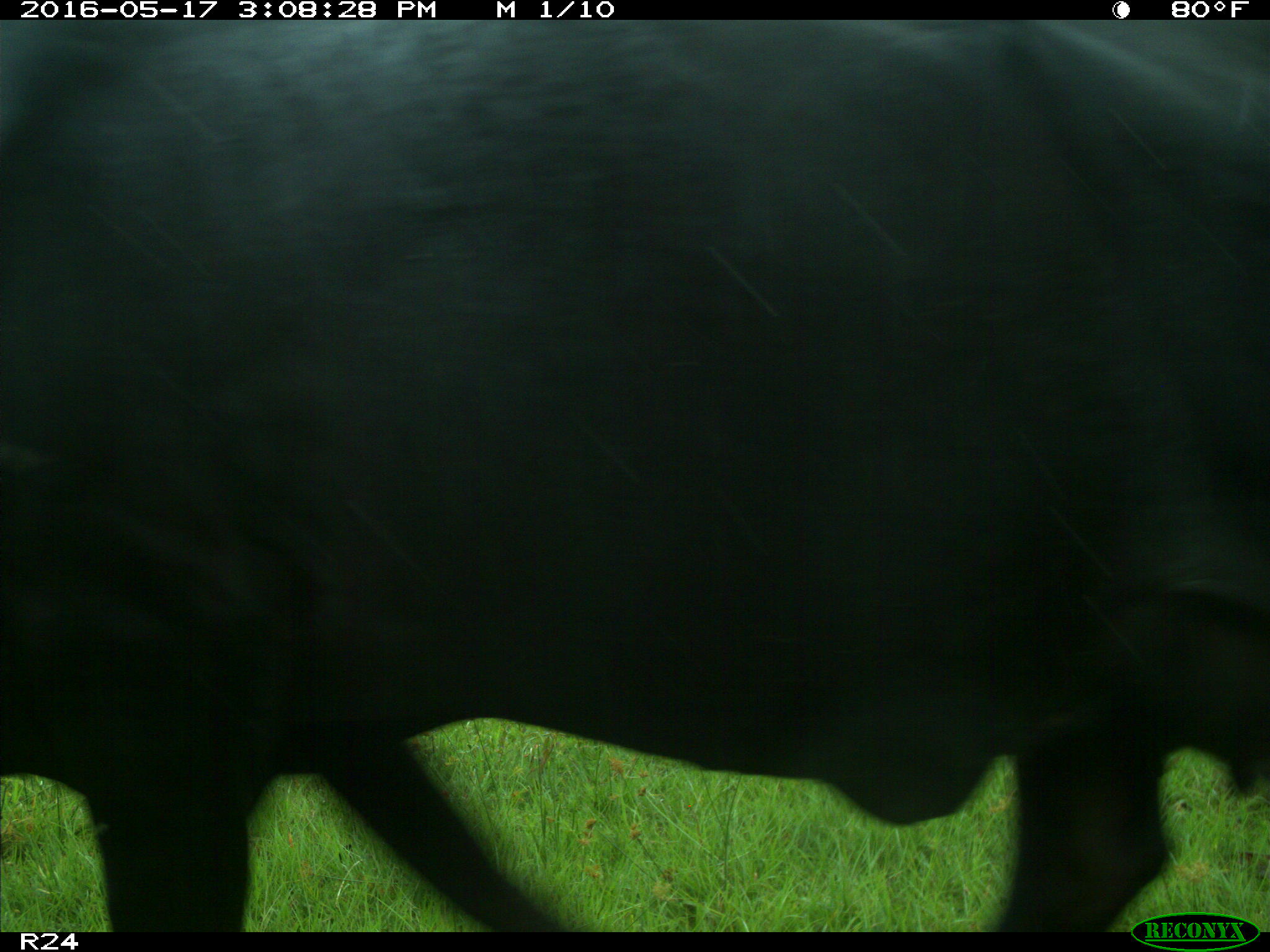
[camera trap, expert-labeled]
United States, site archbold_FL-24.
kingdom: Animalia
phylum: Chordata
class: Mammalia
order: Artiodactyla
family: Bovidae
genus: Bos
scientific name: Bos taurus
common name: domestic cow